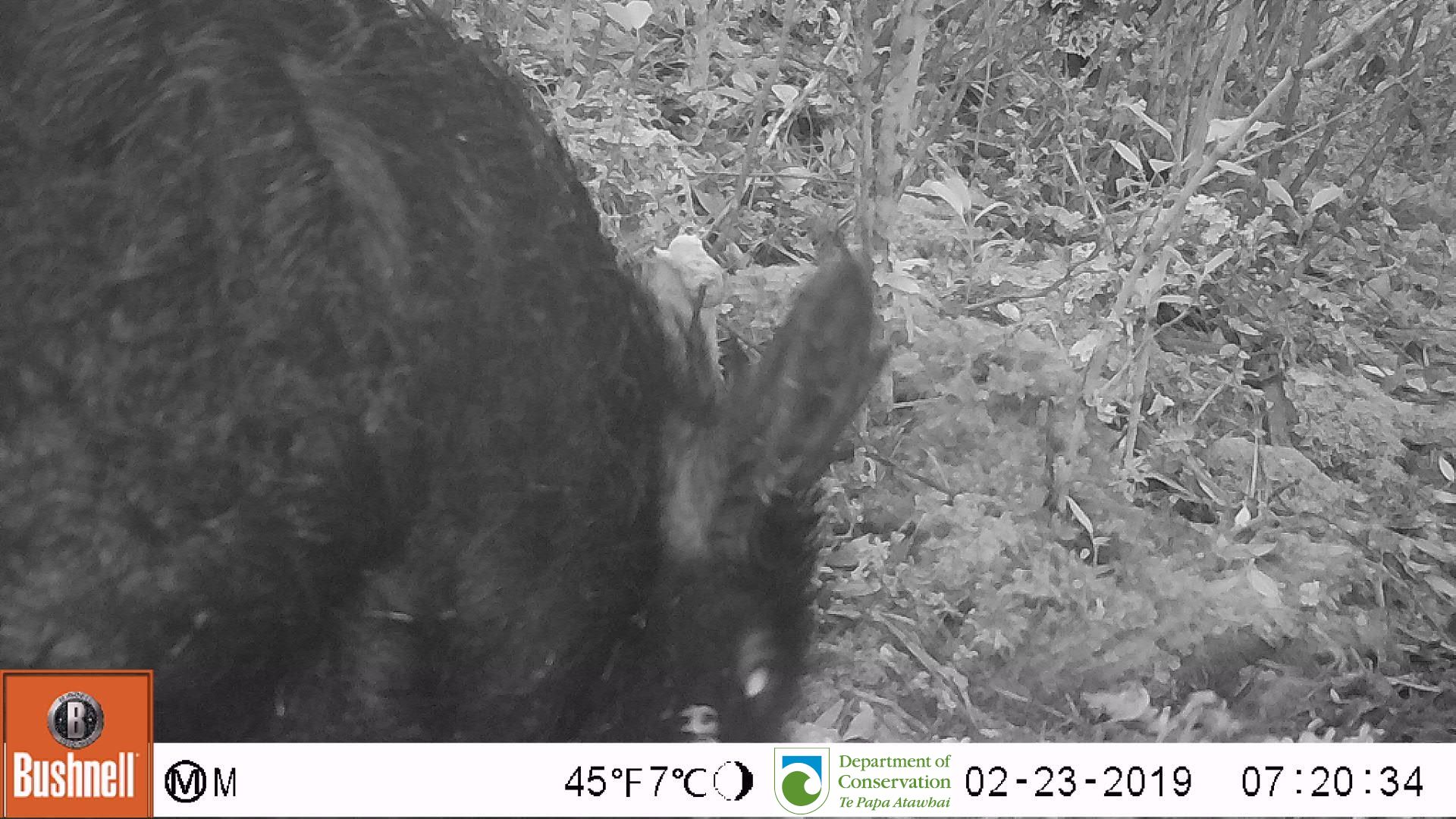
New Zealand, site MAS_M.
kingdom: Animalia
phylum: Chordata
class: Mammalia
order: Artiodactyla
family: Suidae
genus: Sus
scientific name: Sus scrofa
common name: pig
Pig (Sus scrofa).